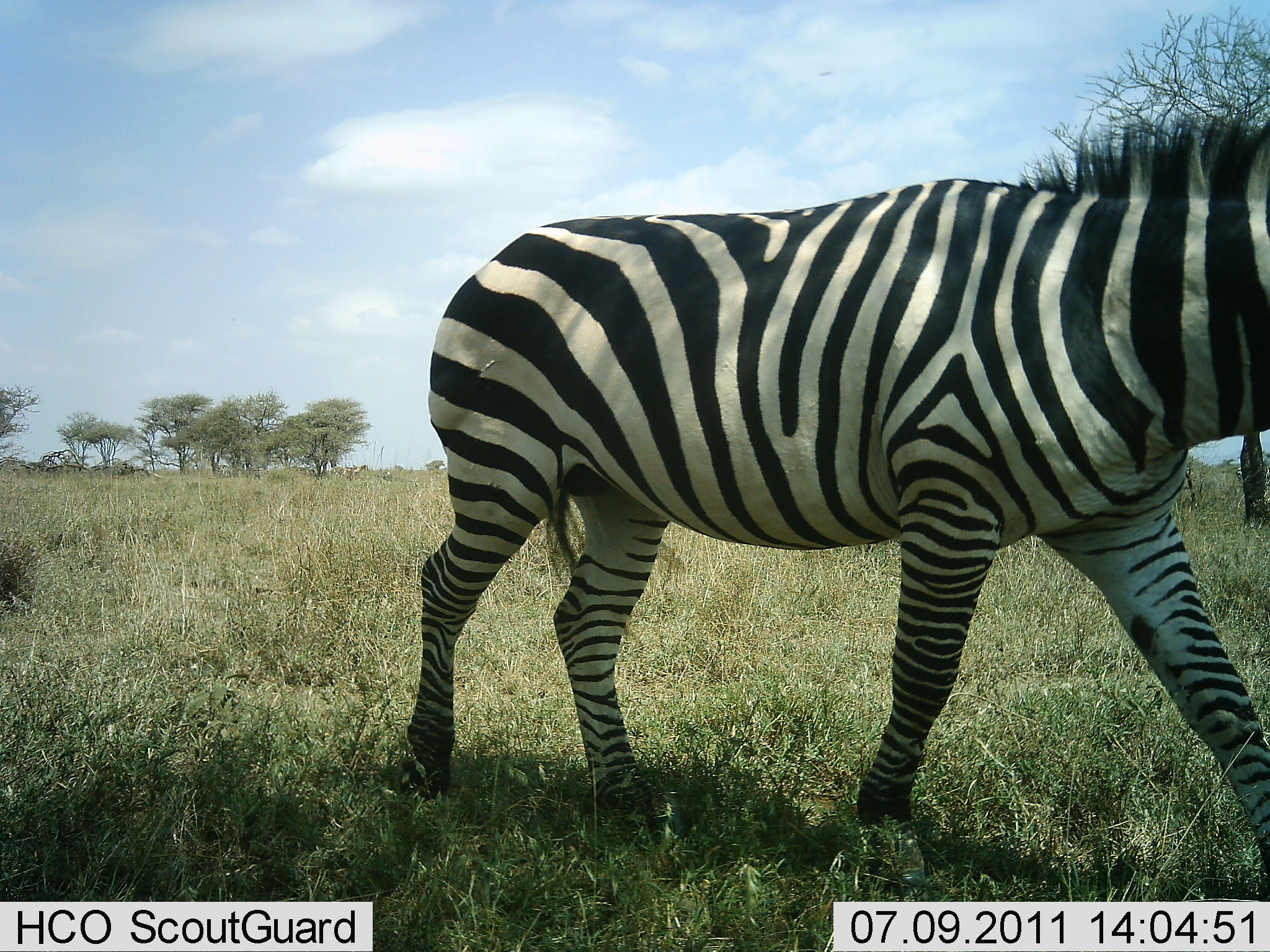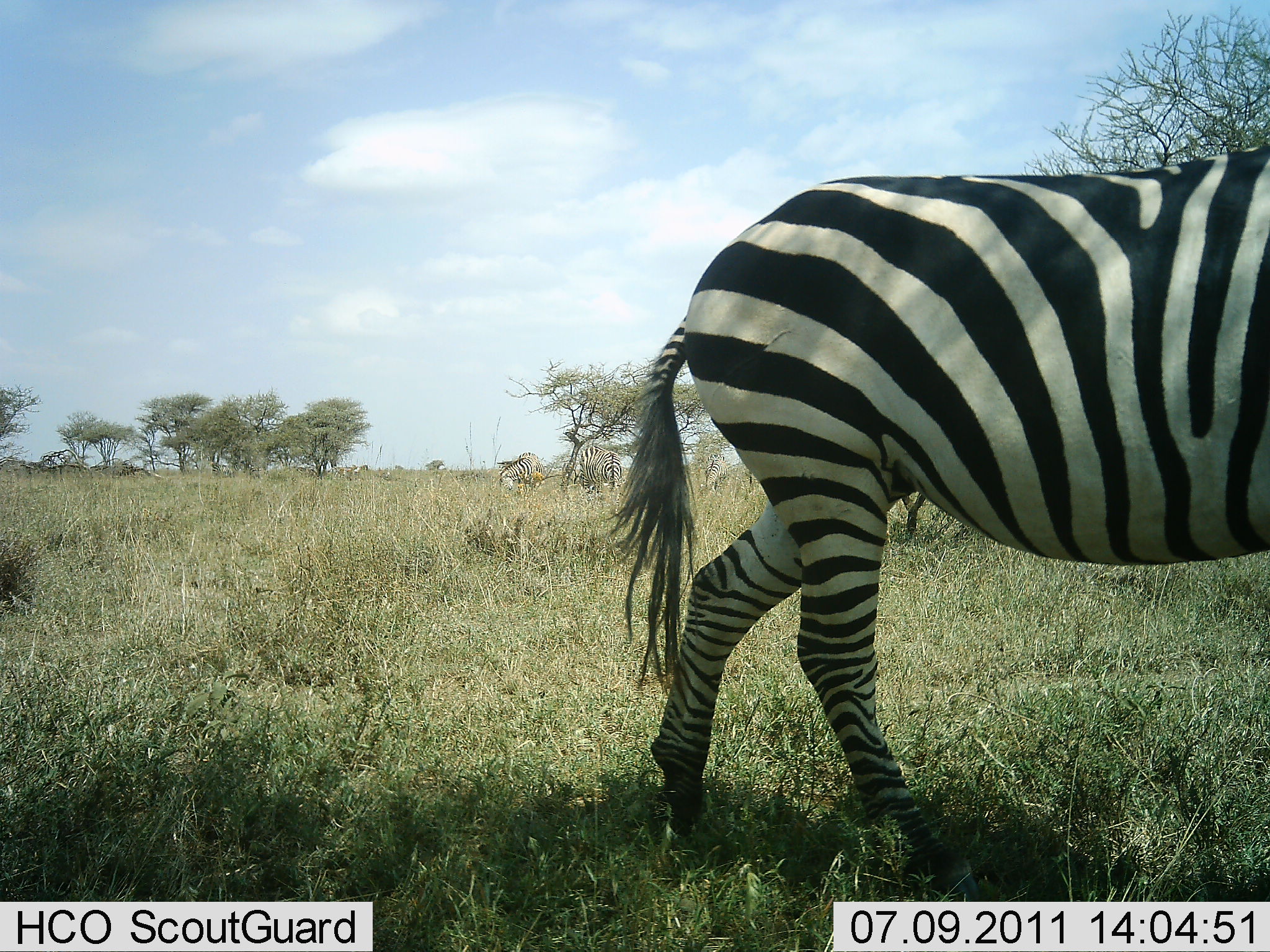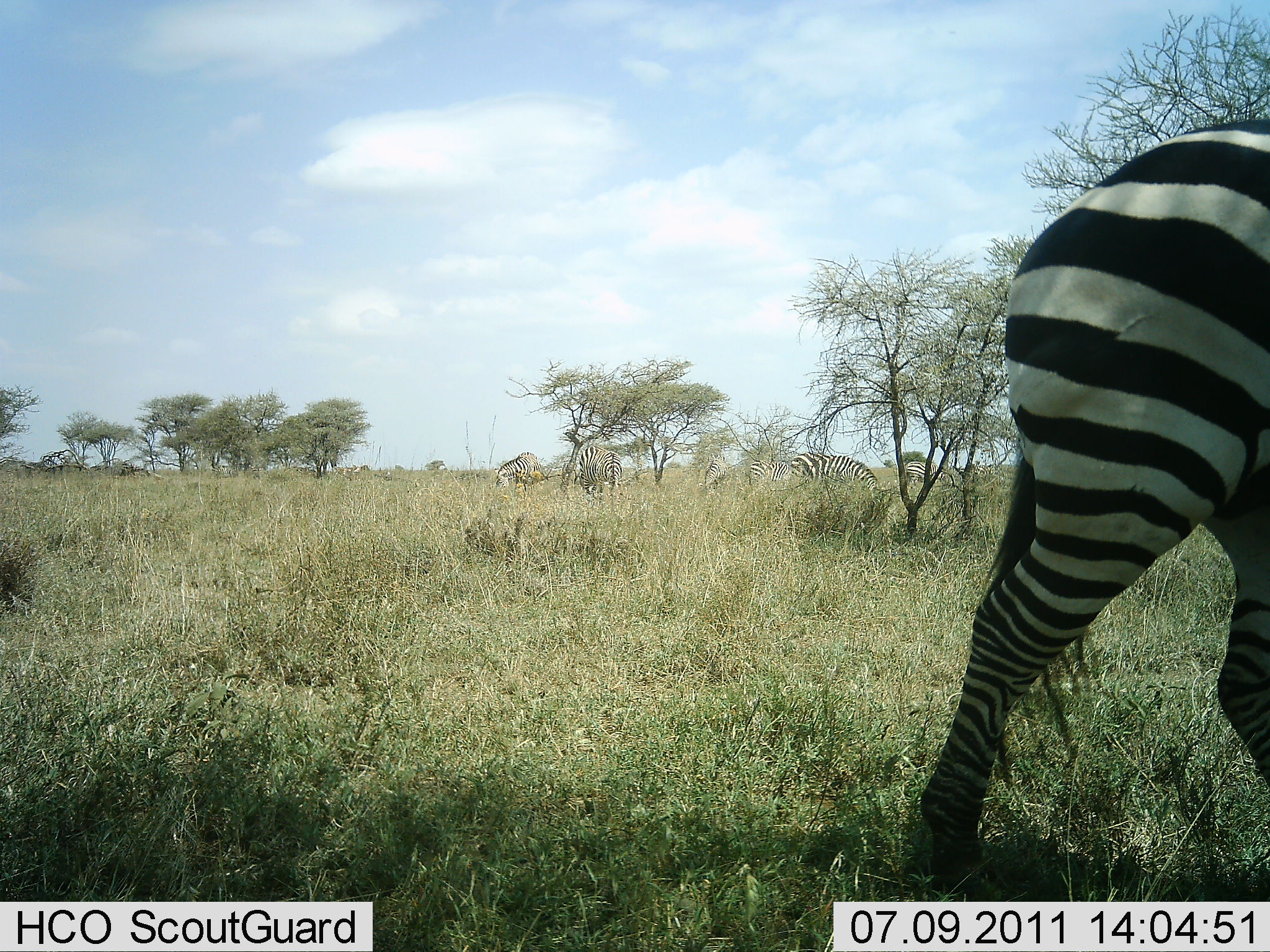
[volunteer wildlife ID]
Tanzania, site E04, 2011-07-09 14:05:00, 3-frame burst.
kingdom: Animalia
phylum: Chordata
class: Mammalia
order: Perissodactyla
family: Equidae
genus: Equus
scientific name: Equus quagga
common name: plains zebra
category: zebra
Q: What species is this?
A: Zebra (plains zebra) (Equus quagga).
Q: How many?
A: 4.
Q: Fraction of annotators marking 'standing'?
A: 40%.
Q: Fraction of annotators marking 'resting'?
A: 0%.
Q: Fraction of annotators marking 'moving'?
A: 100%.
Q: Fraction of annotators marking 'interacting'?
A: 0%.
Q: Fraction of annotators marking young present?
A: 0%.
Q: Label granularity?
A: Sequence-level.